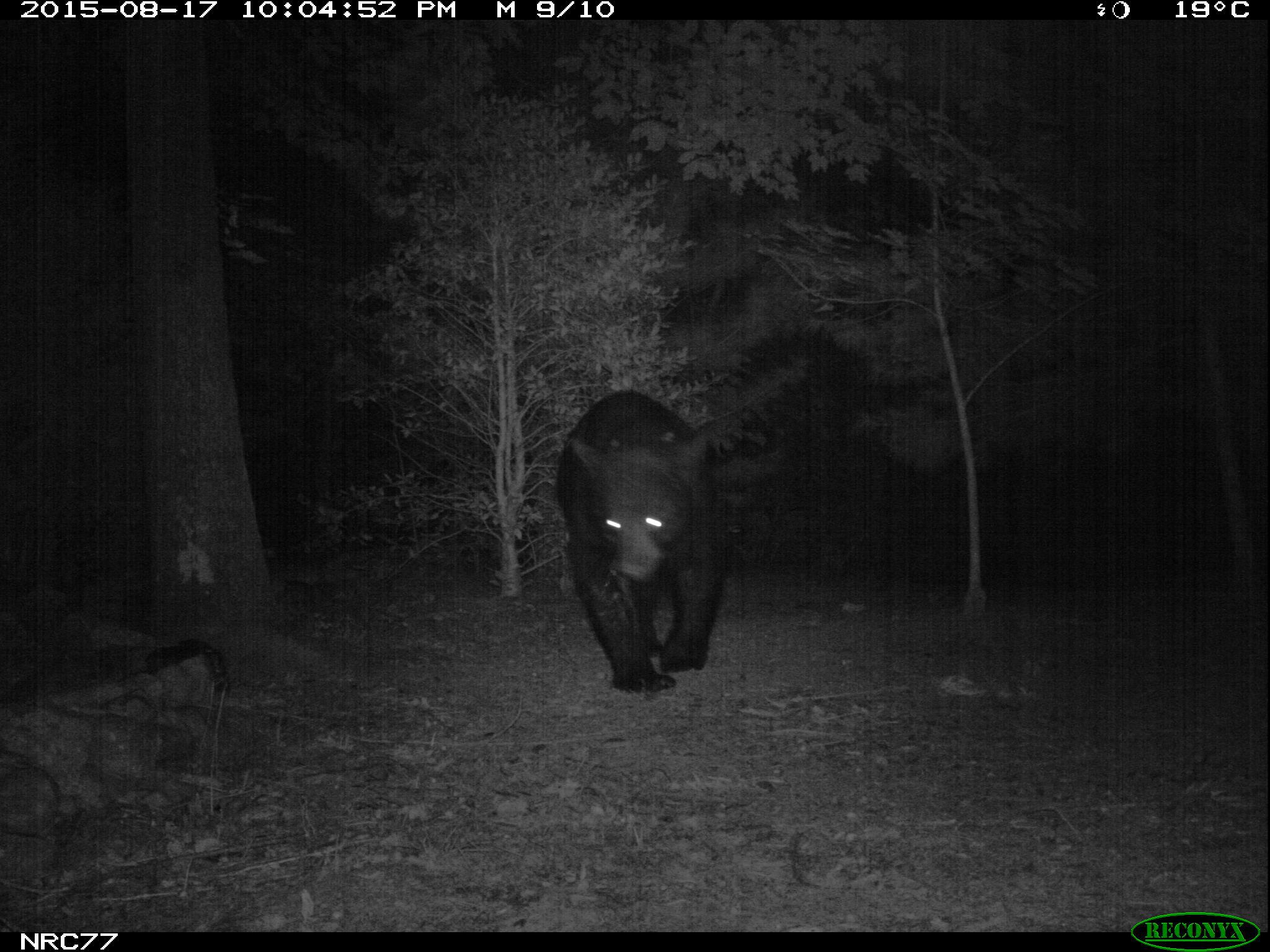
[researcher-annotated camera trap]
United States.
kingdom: Animalia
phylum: Chordata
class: Mammalia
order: Carnivora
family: Ursidae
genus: Ursus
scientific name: Ursus americanus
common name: american black bear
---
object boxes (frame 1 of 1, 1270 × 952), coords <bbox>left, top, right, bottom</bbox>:
American Black Bear: <bbox>556, 391, 730, 681</bbox>